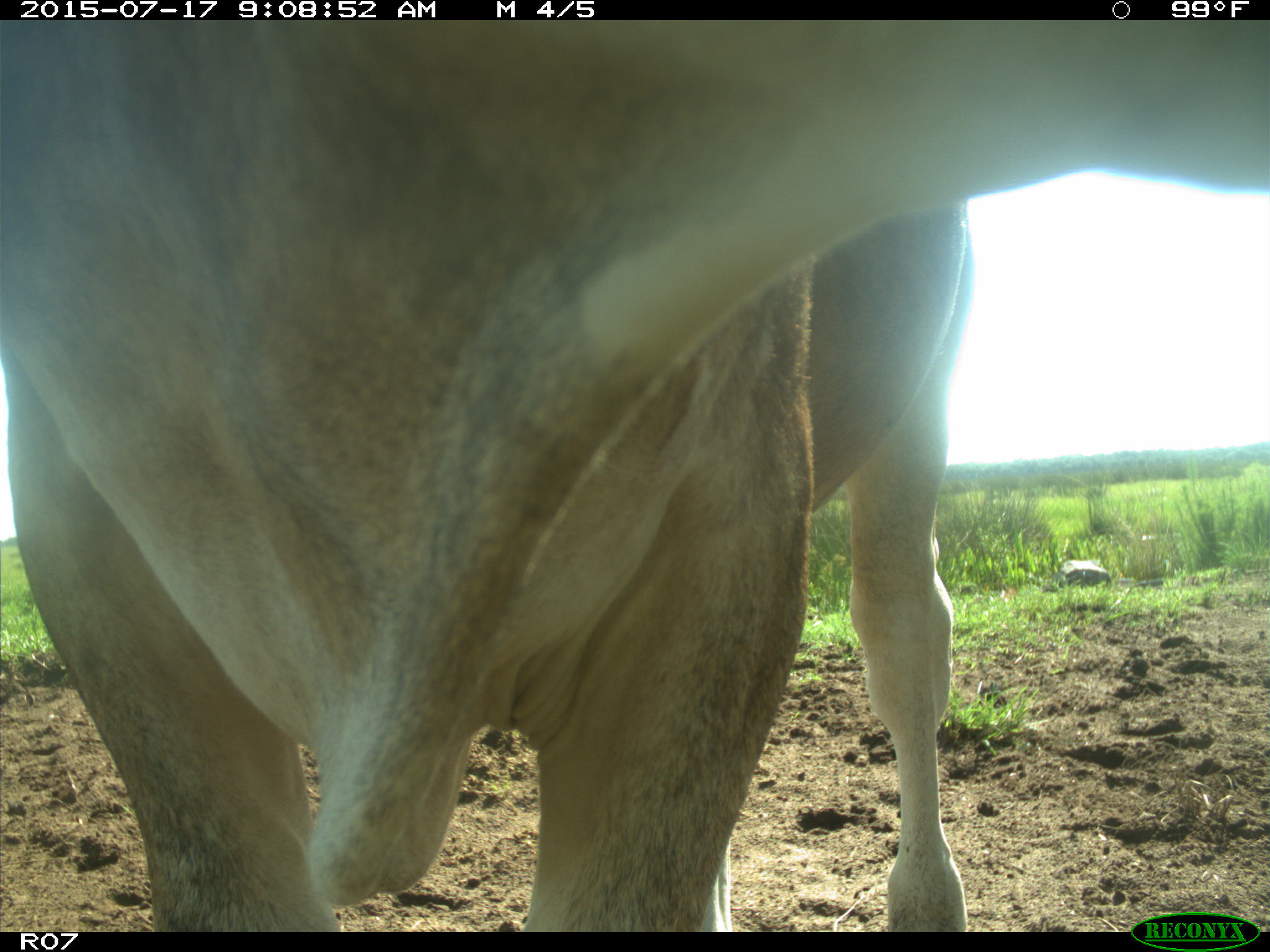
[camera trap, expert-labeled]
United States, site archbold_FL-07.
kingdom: Animalia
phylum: Chordata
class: Mammalia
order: Artiodactyla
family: Bovidae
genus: Bos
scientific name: Bos taurus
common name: domestic cow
Bos taurus (domestic cow).